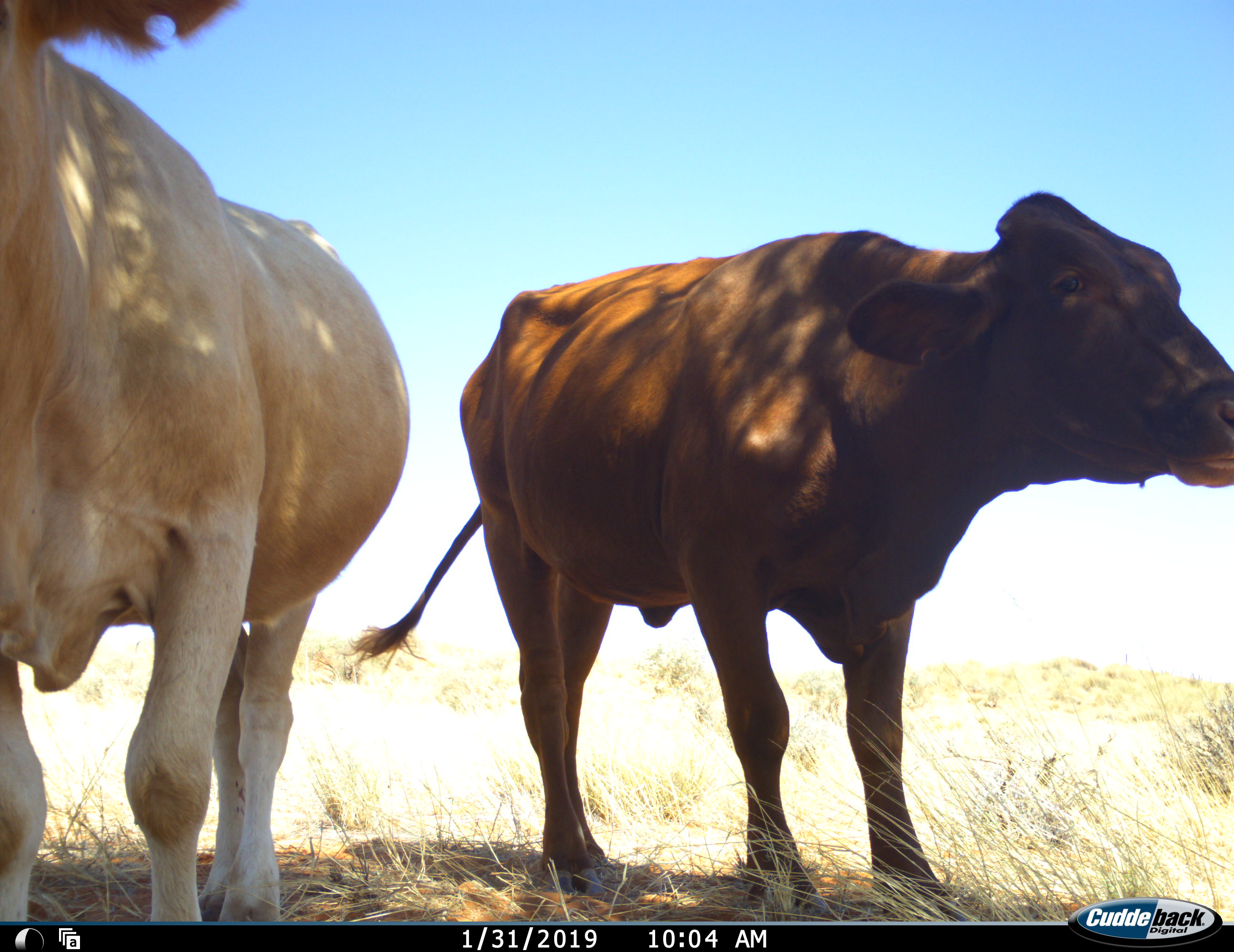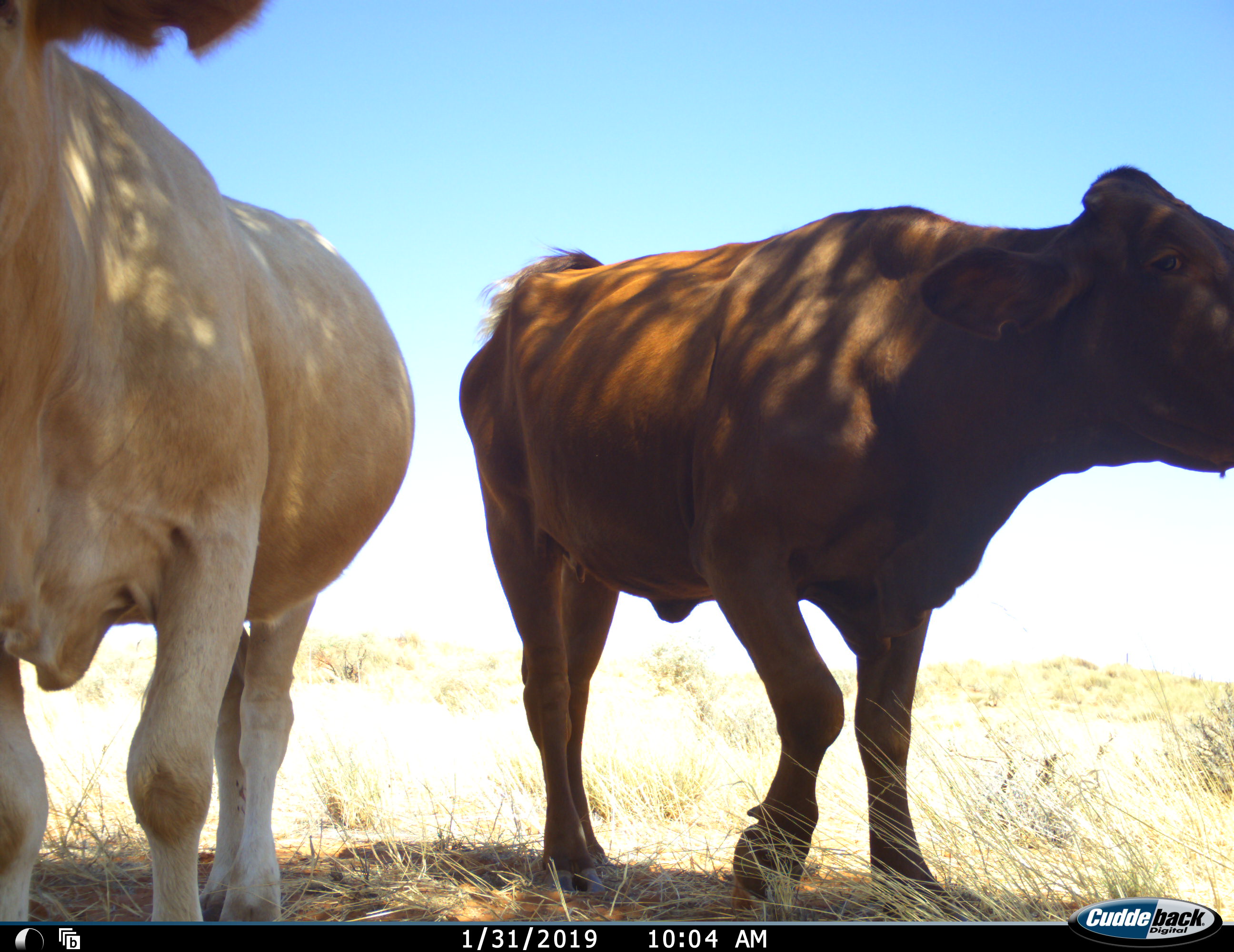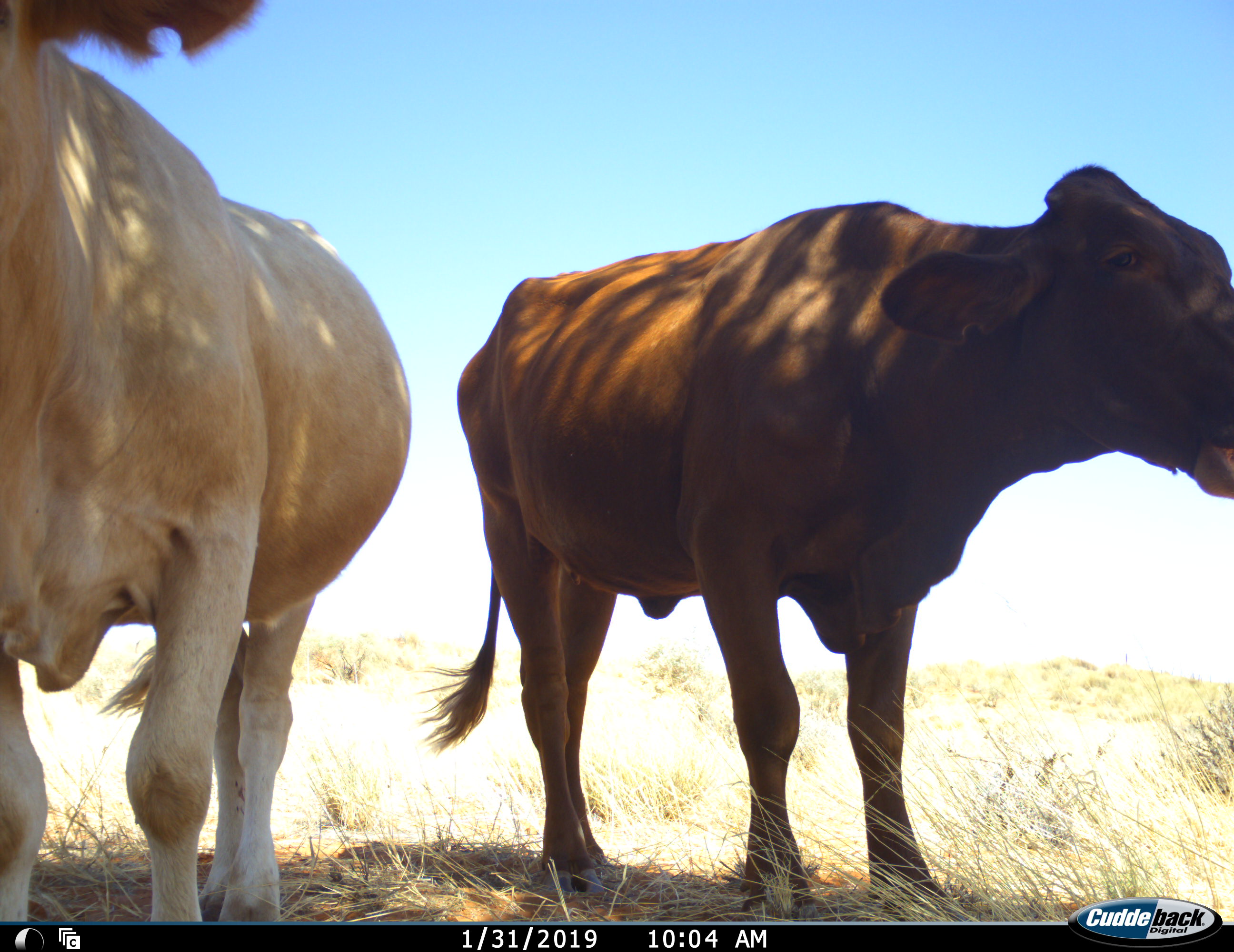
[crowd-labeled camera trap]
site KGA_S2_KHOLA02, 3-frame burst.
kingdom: Animalia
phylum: Chordata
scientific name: Vertebrata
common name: domestic animal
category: domesticanimal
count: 2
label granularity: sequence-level